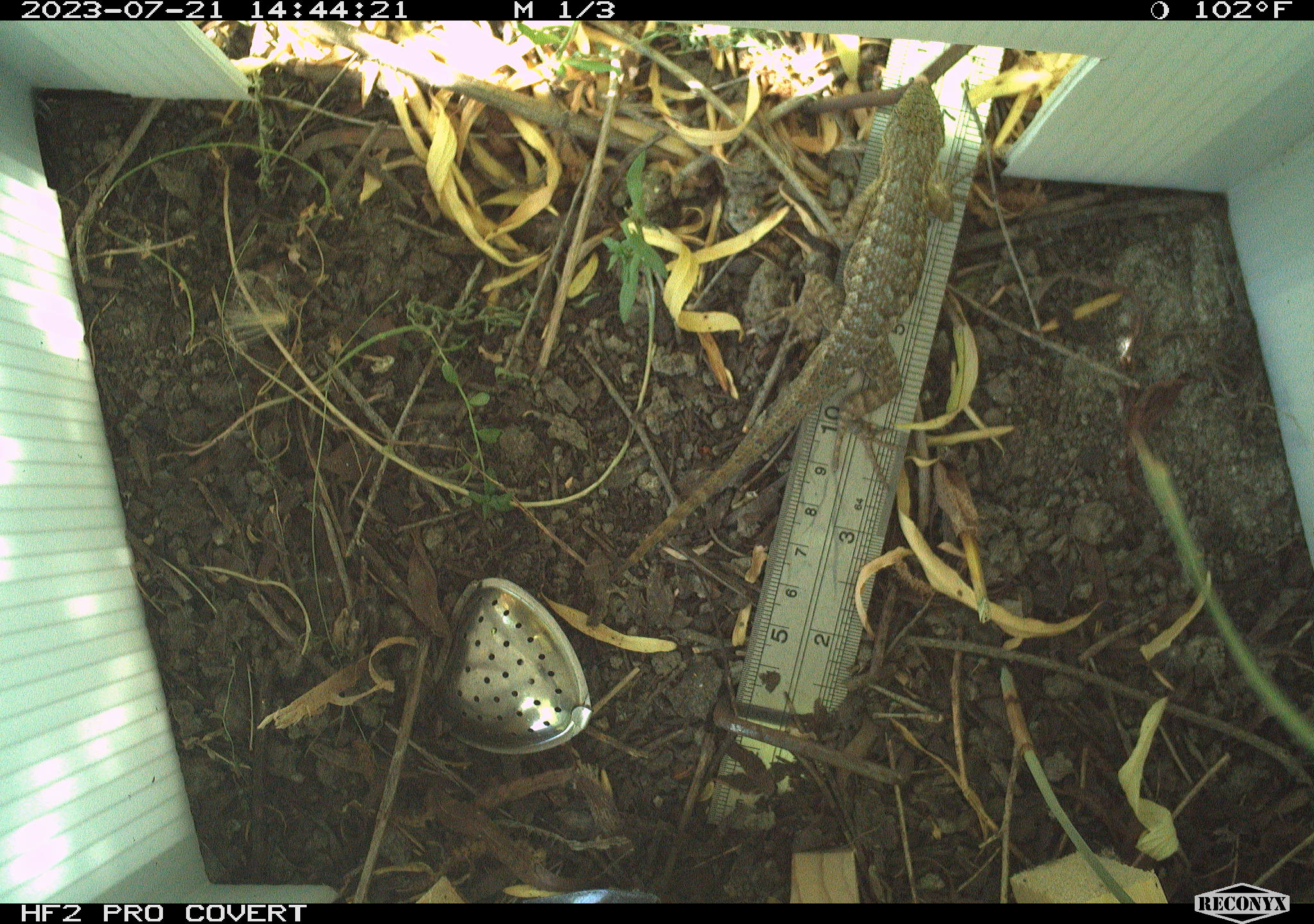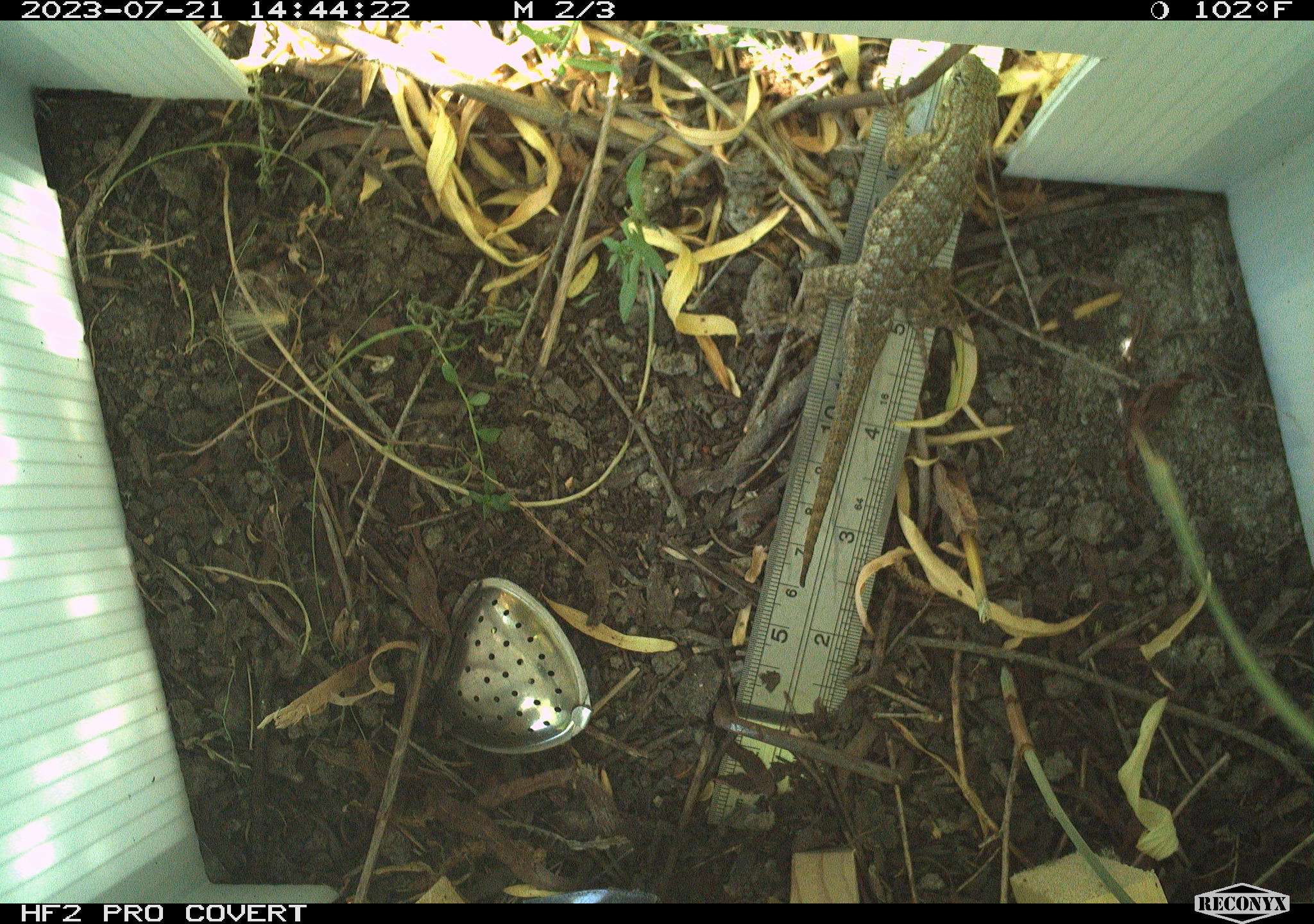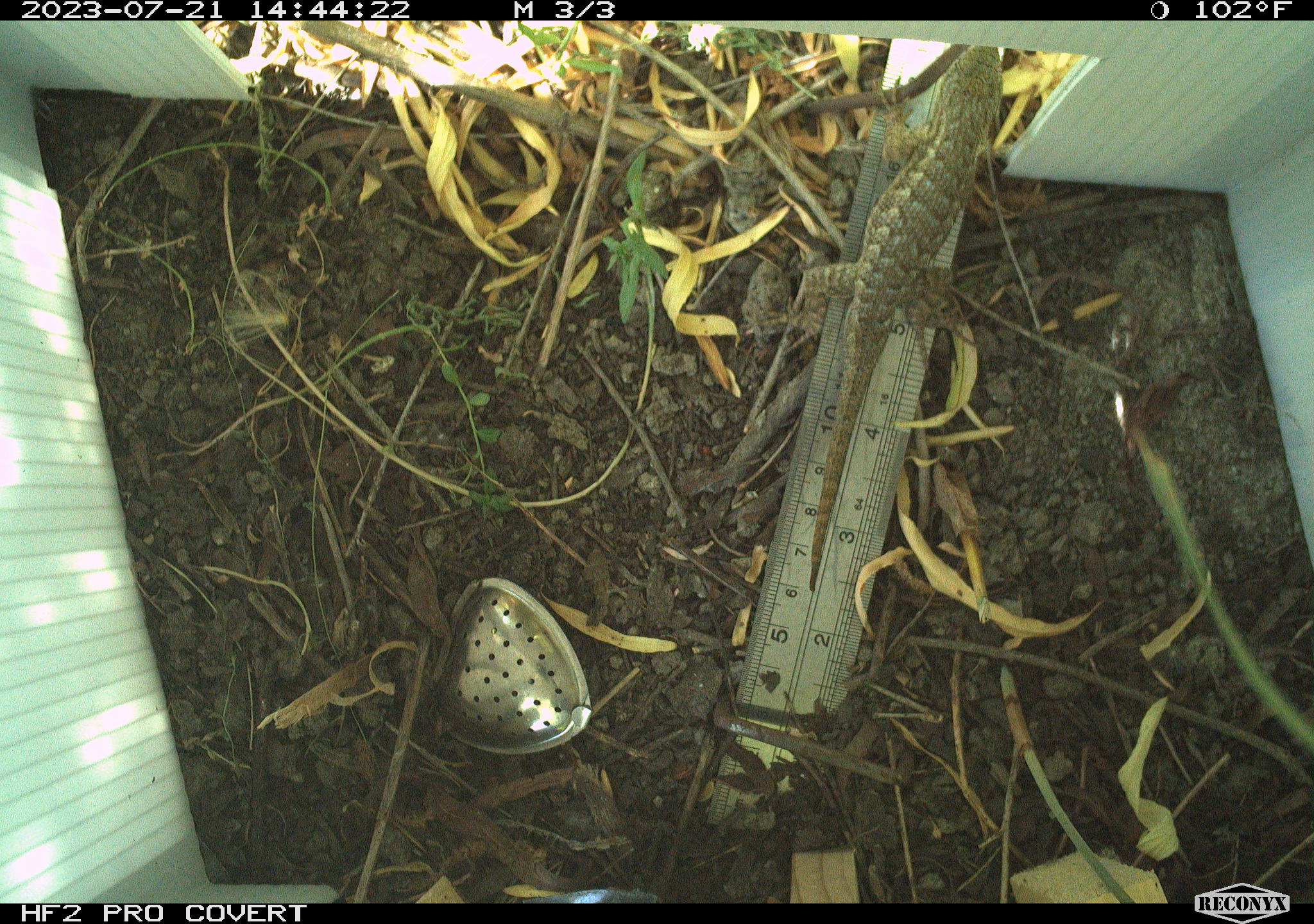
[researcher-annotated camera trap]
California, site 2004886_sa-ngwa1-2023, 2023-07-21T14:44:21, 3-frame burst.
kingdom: Animalia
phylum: Chordata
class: Reptilia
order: Squamata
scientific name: Squamata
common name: lizards and snakes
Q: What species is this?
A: Lizards and snakes (Squamata).